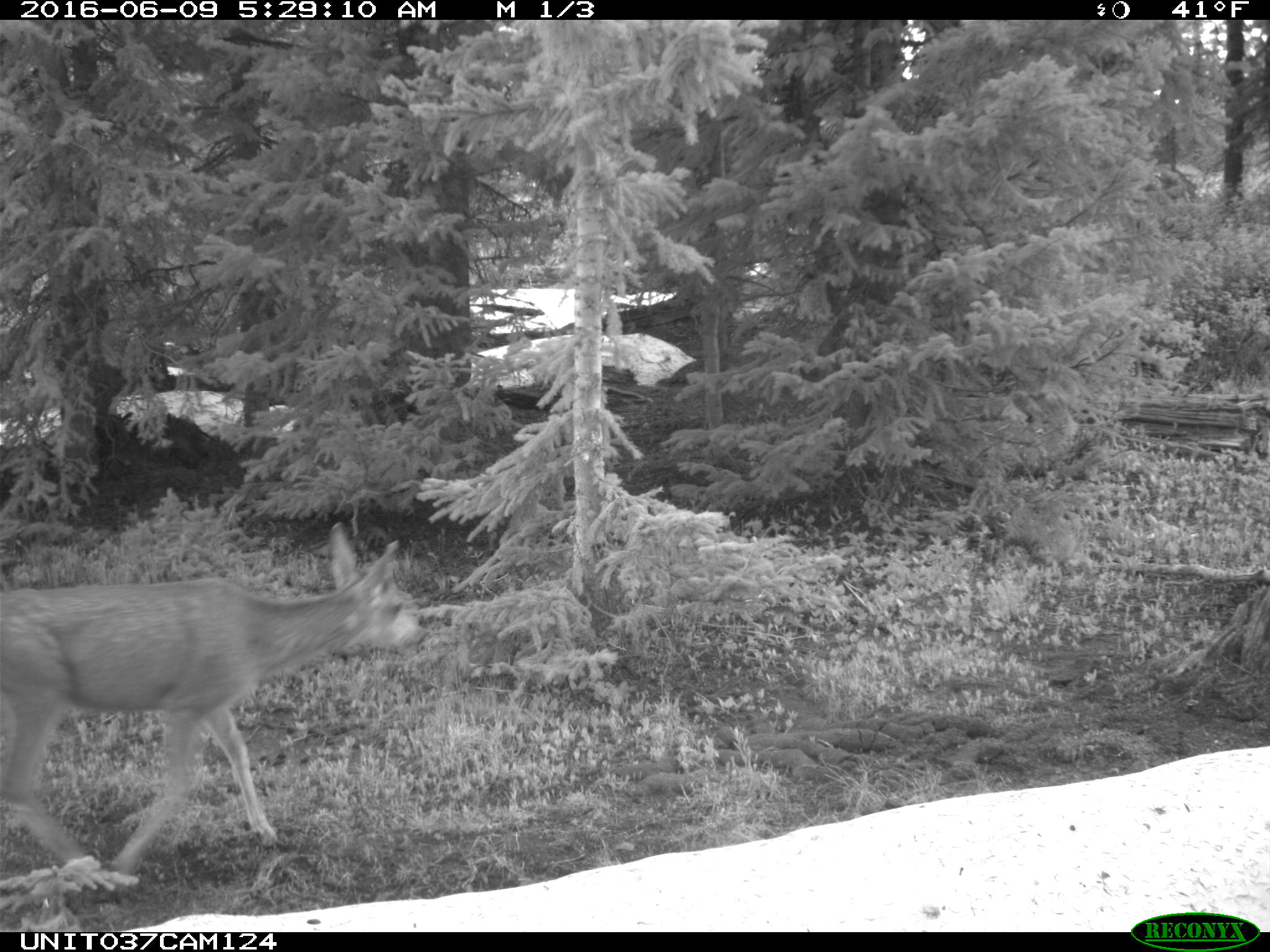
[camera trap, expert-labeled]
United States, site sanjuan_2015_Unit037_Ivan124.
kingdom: Animalia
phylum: Chordata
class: Mammalia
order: Artiodactyla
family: Cervidae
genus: Odocoileus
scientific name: Odocoileus hemionus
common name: mule deer